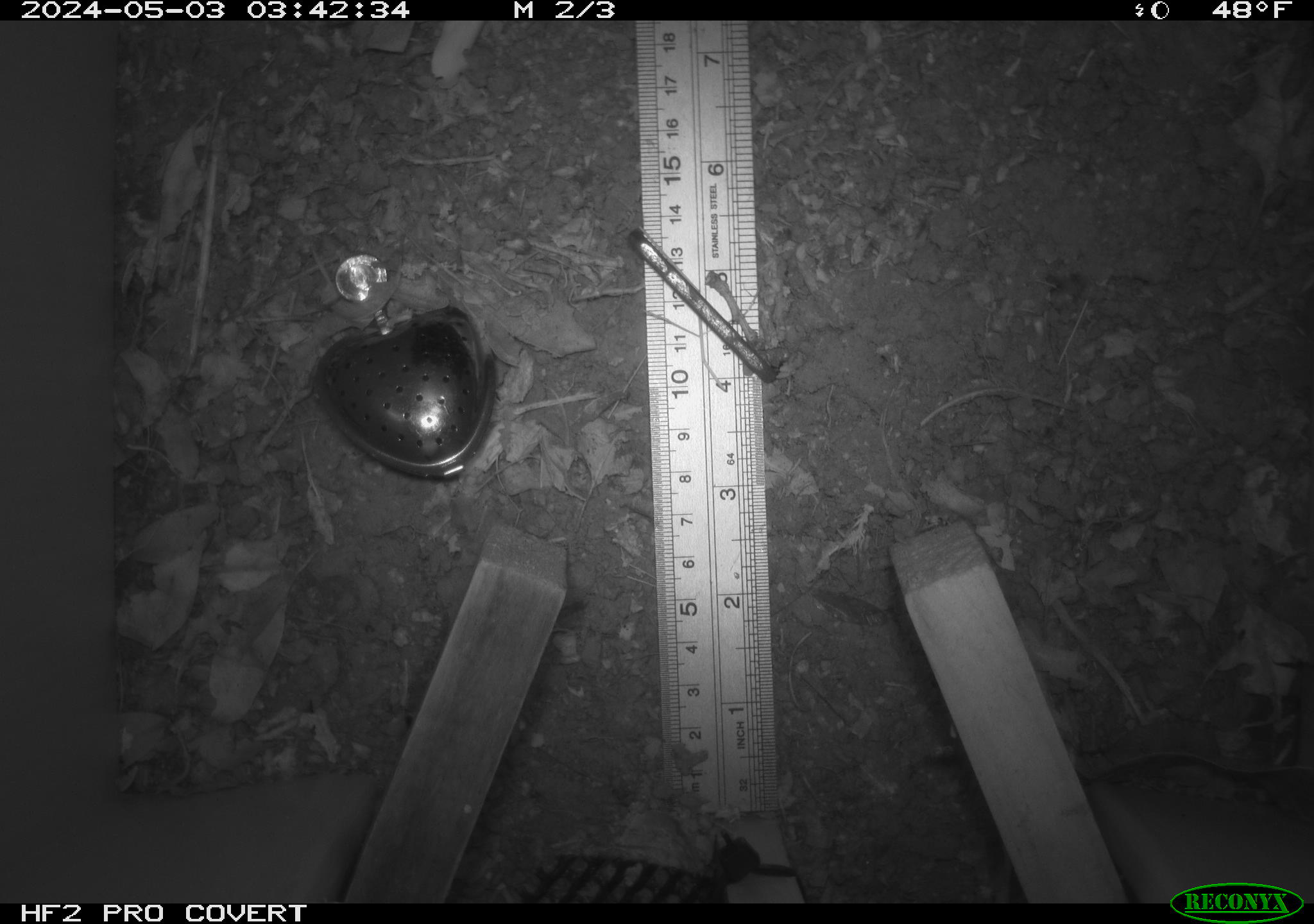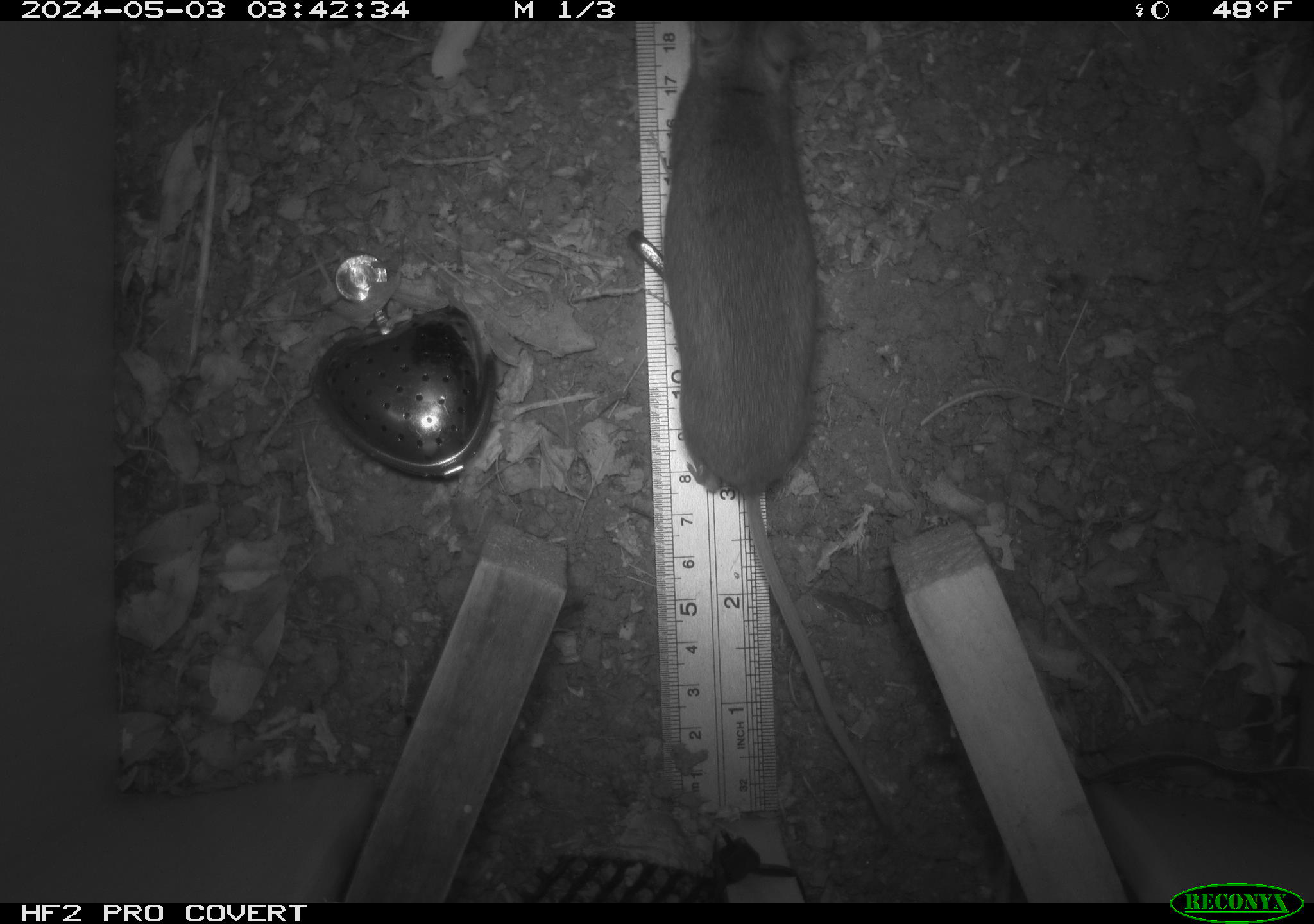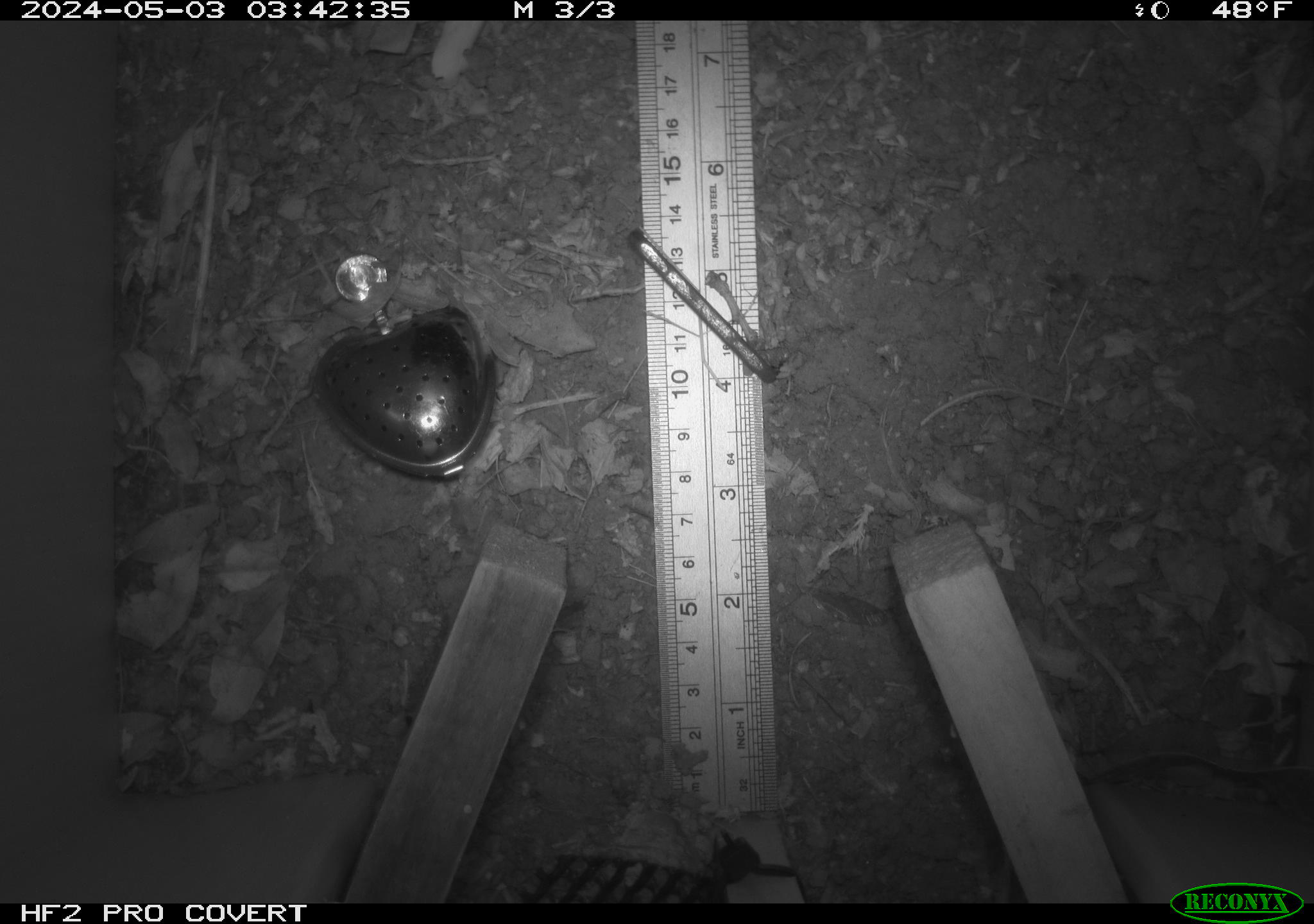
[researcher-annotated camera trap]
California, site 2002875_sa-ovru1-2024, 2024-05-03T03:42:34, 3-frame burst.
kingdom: Animalia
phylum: Chordata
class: Mammalia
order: Rodentia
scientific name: Rodentia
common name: rodent